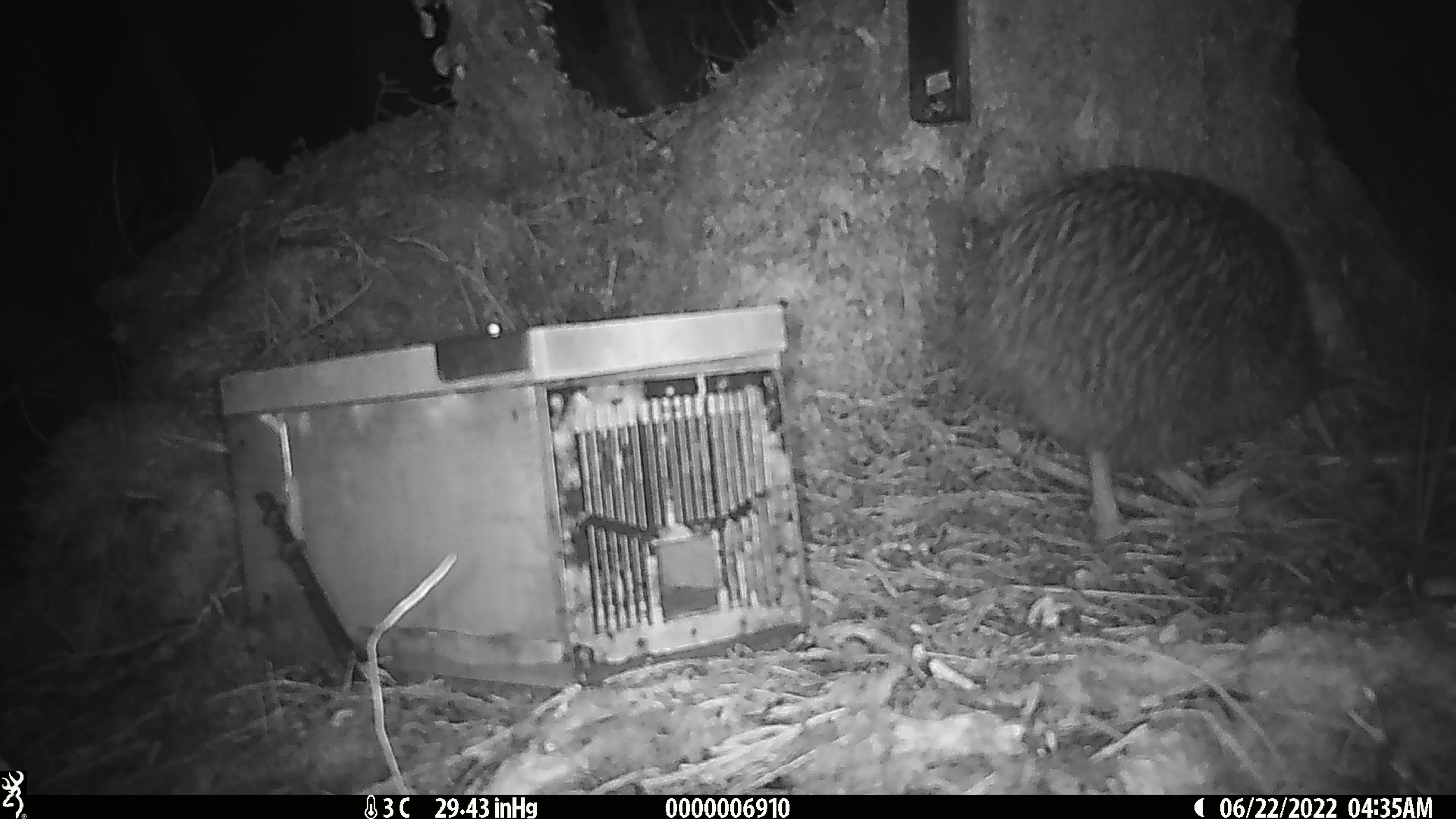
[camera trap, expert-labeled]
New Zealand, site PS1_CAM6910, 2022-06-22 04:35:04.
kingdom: Animalia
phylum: Chordata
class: Aves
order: Apterygiformes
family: Apterygidae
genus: Apteryx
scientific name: Apteryx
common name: kiwi